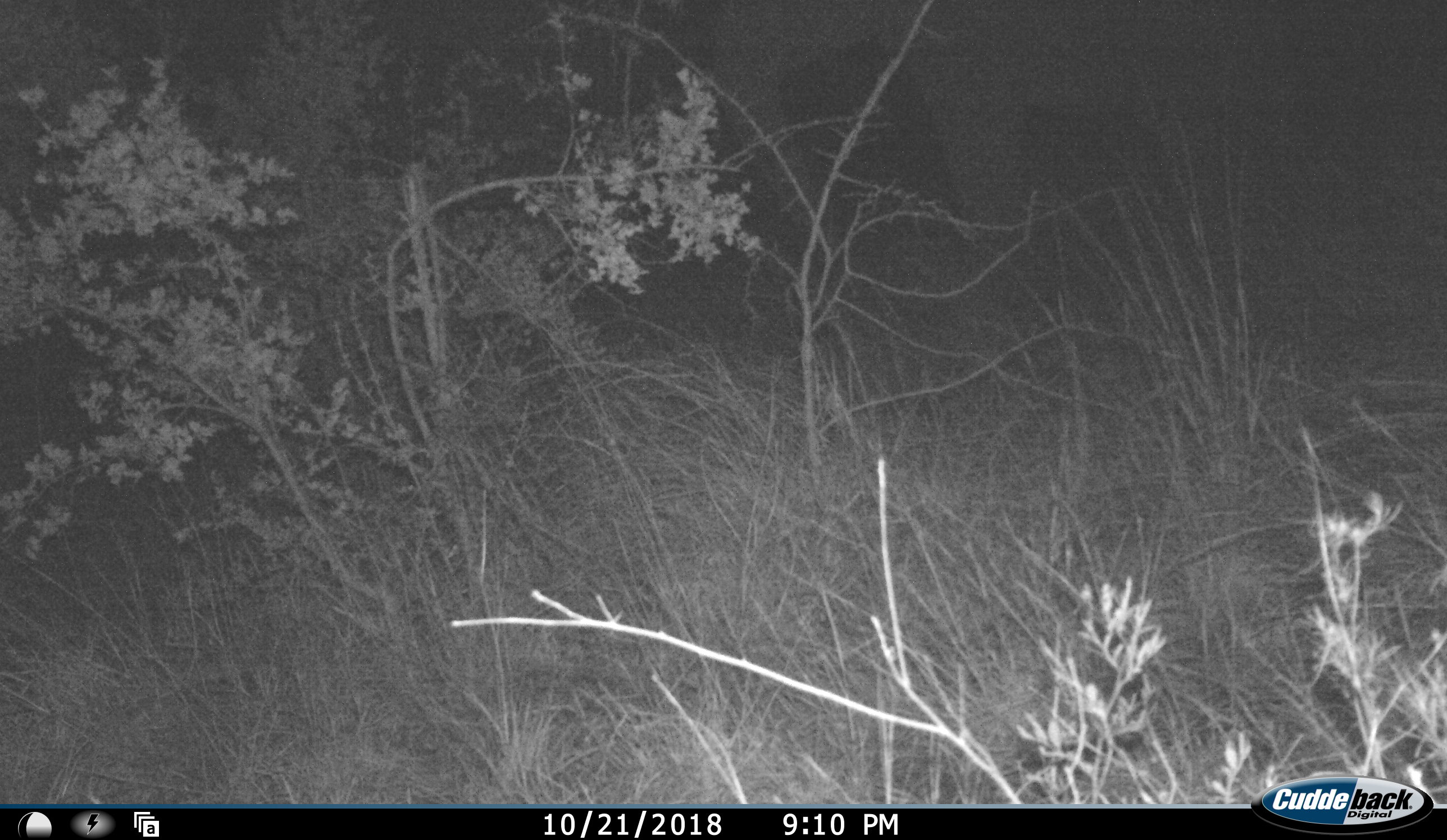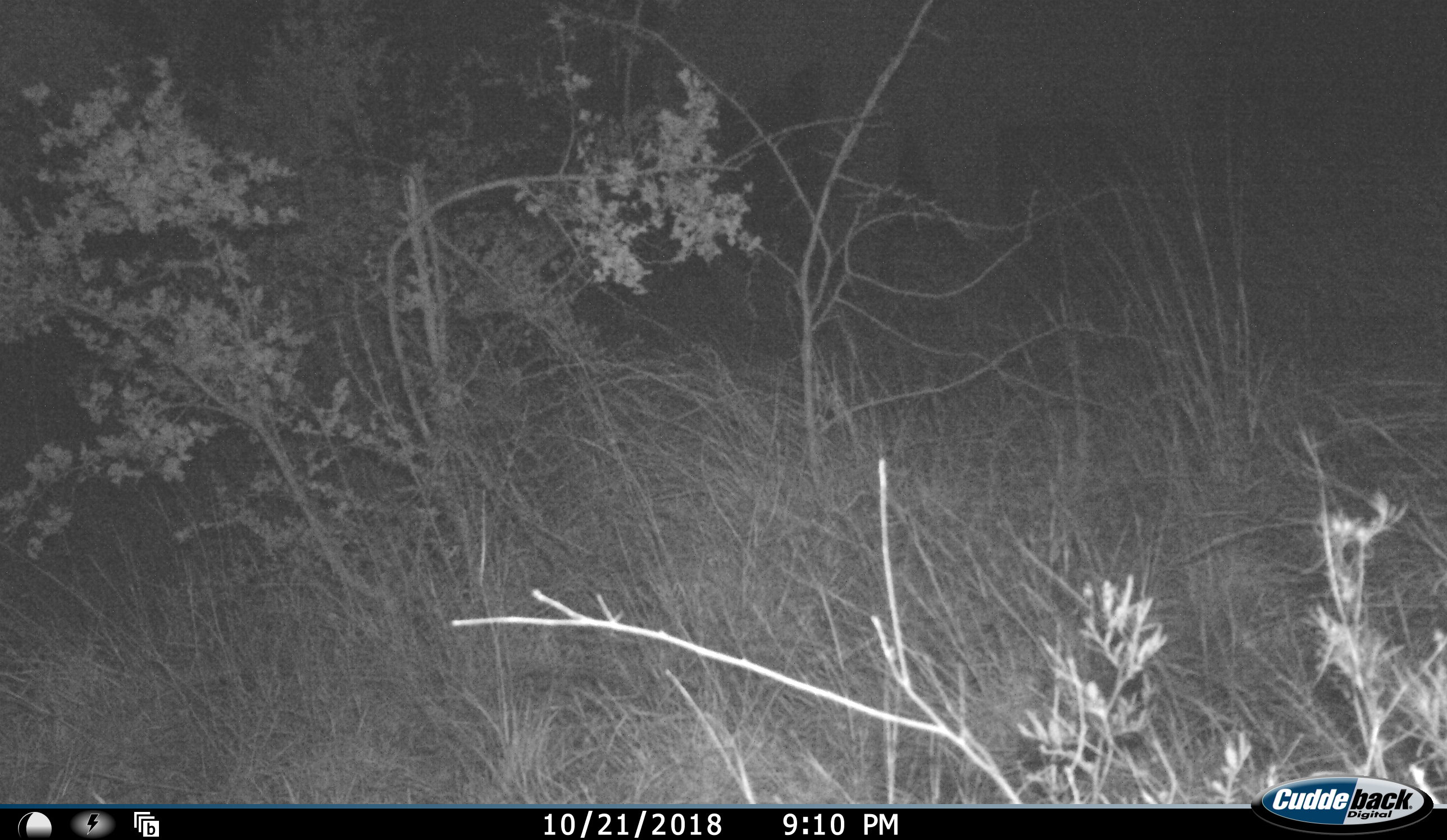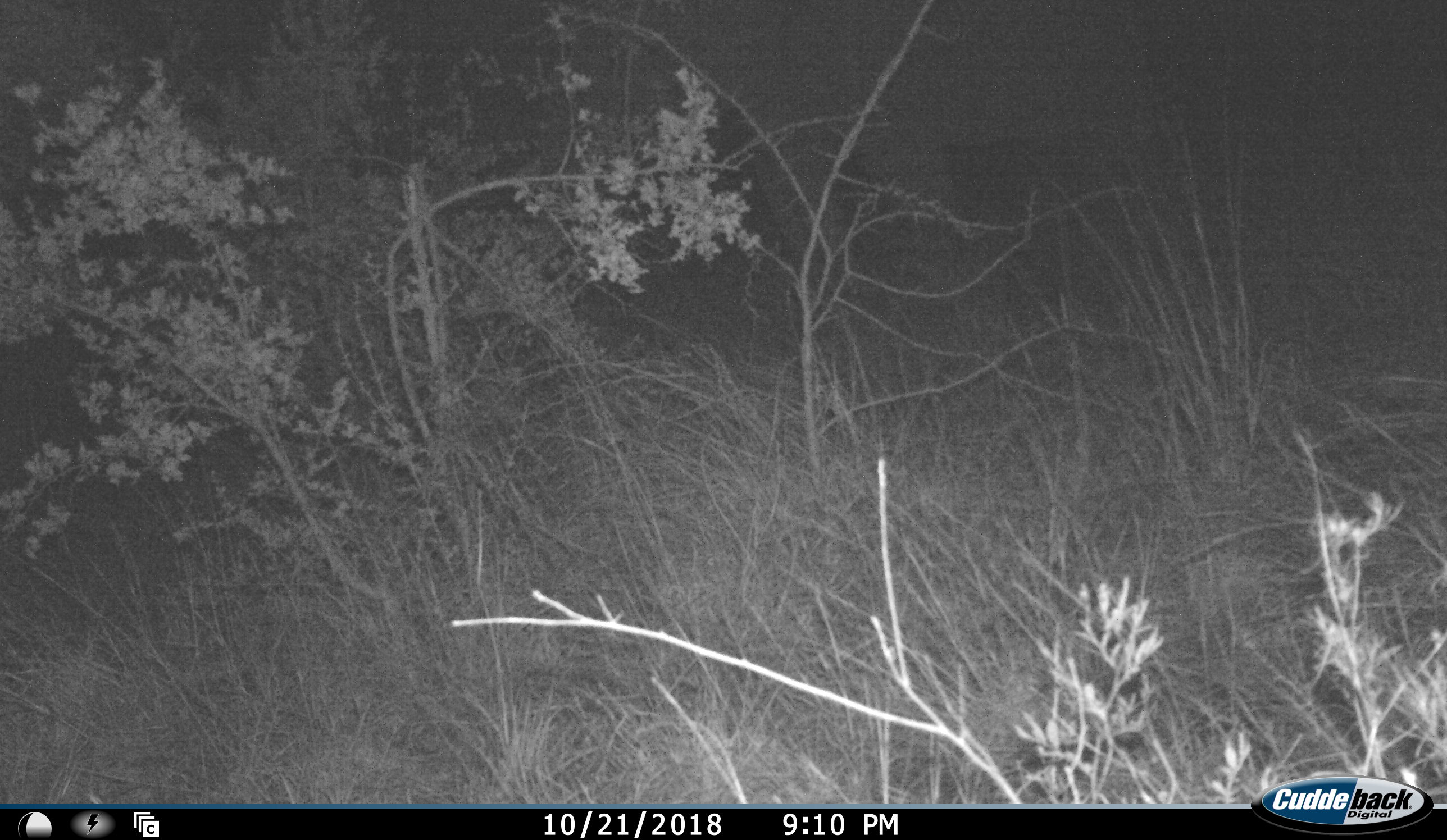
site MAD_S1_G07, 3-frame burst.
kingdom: Animalia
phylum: Chordata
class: Mammalia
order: Proboscidea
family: Elephantidae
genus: Loxodonta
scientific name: Loxodonta africana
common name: african bush elephant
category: elephant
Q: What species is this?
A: Elephant (african bush elephant) (Loxodonta africana).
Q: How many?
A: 1.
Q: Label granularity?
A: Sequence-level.